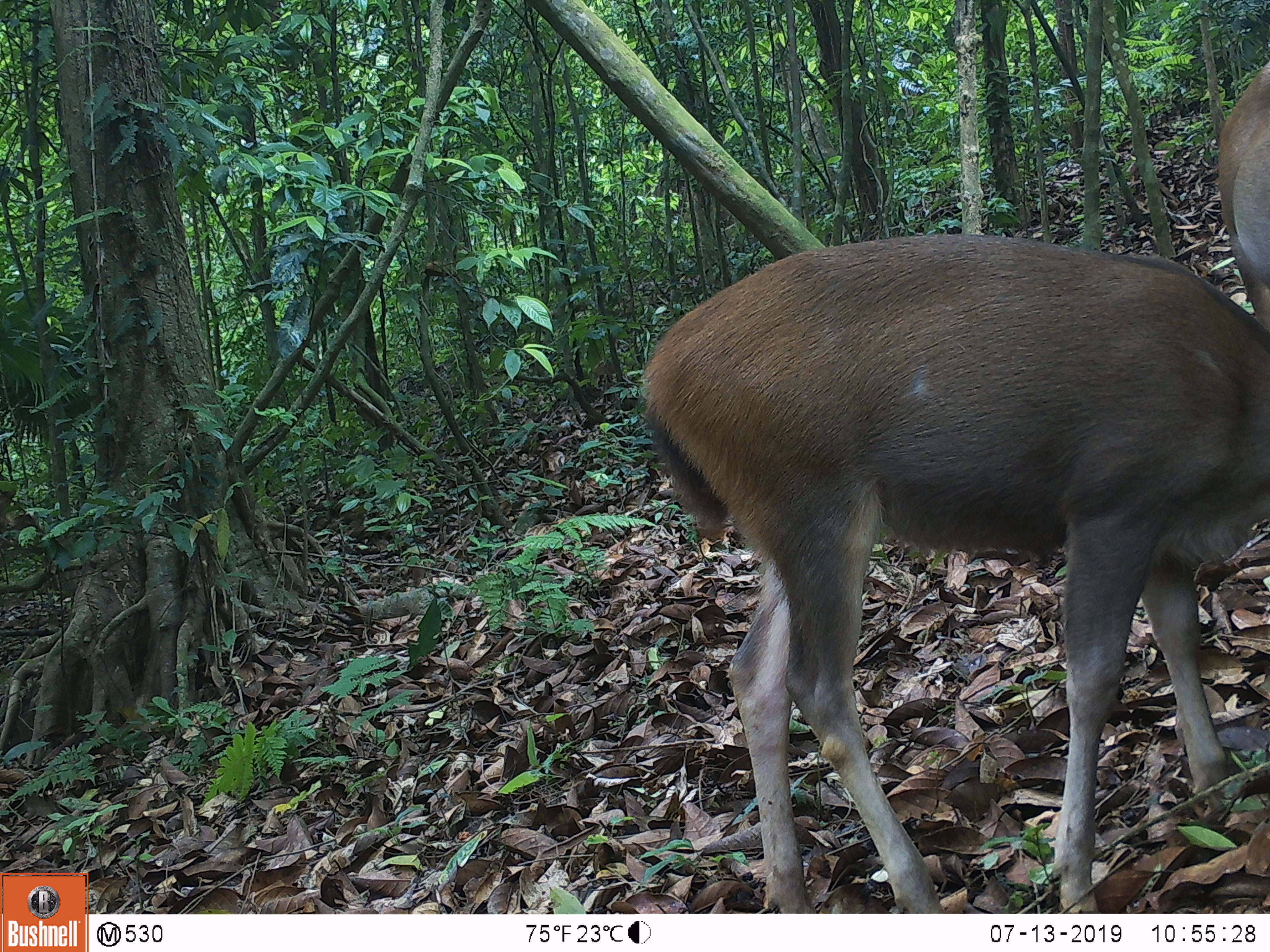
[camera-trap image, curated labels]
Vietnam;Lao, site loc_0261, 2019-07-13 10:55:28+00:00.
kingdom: Animalia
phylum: Chordata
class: Mammalia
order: Artiodactyla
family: Cervidae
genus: Rusa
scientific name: Rusa unicolor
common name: sambar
Sambar (Rusa unicolor). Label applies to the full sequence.